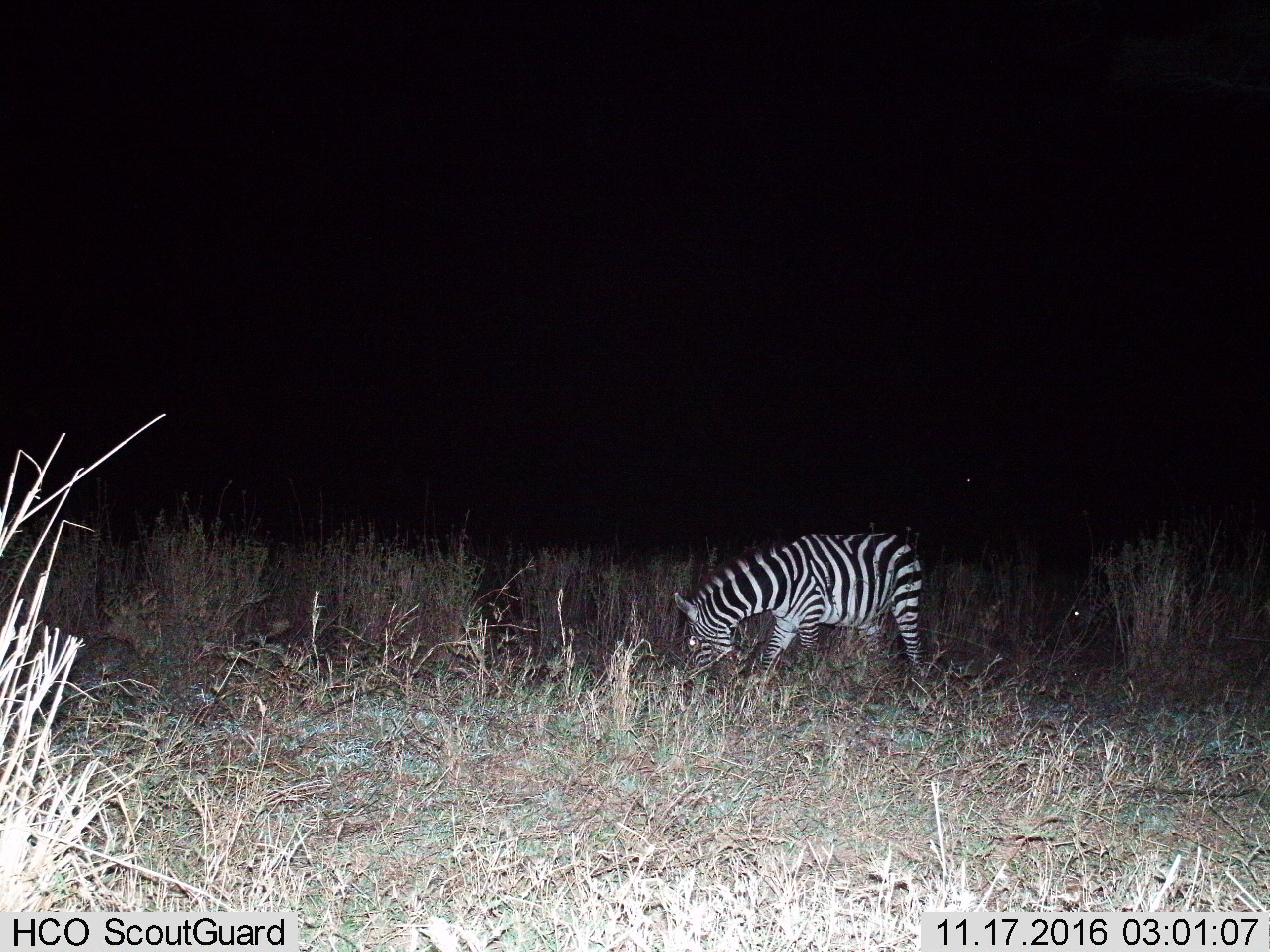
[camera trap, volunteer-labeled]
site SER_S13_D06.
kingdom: Animalia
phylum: Chordata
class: Mammalia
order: Perissodactyla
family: Equidae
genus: Equus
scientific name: Equus quagga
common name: plains zebra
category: zebraplains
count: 1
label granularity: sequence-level